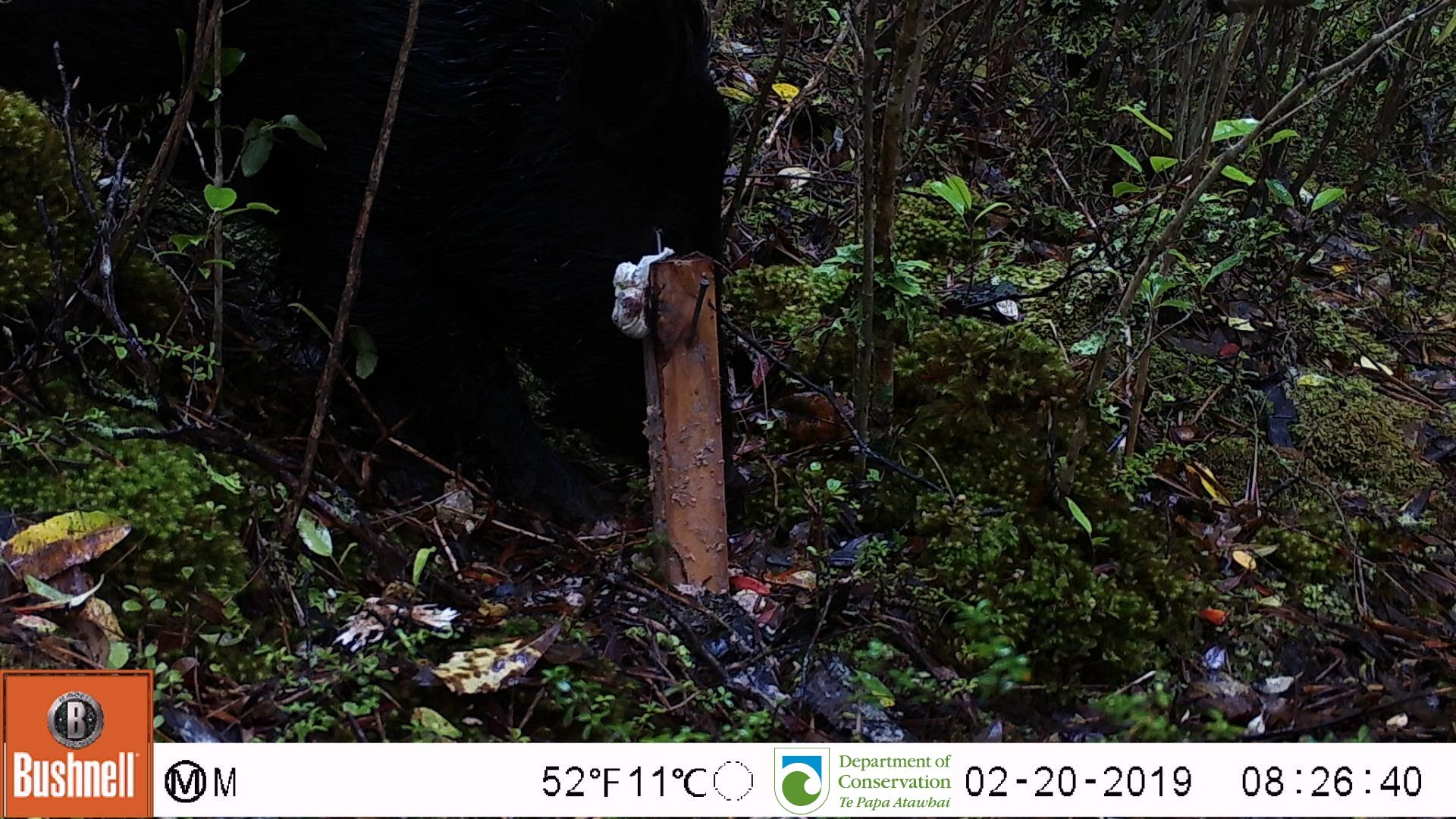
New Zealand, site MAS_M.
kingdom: Animalia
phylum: Chordata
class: Mammalia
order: Artiodactyla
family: Suidae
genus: Sus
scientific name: Sus scrofa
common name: pig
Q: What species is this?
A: Pig (Sus scrofa).